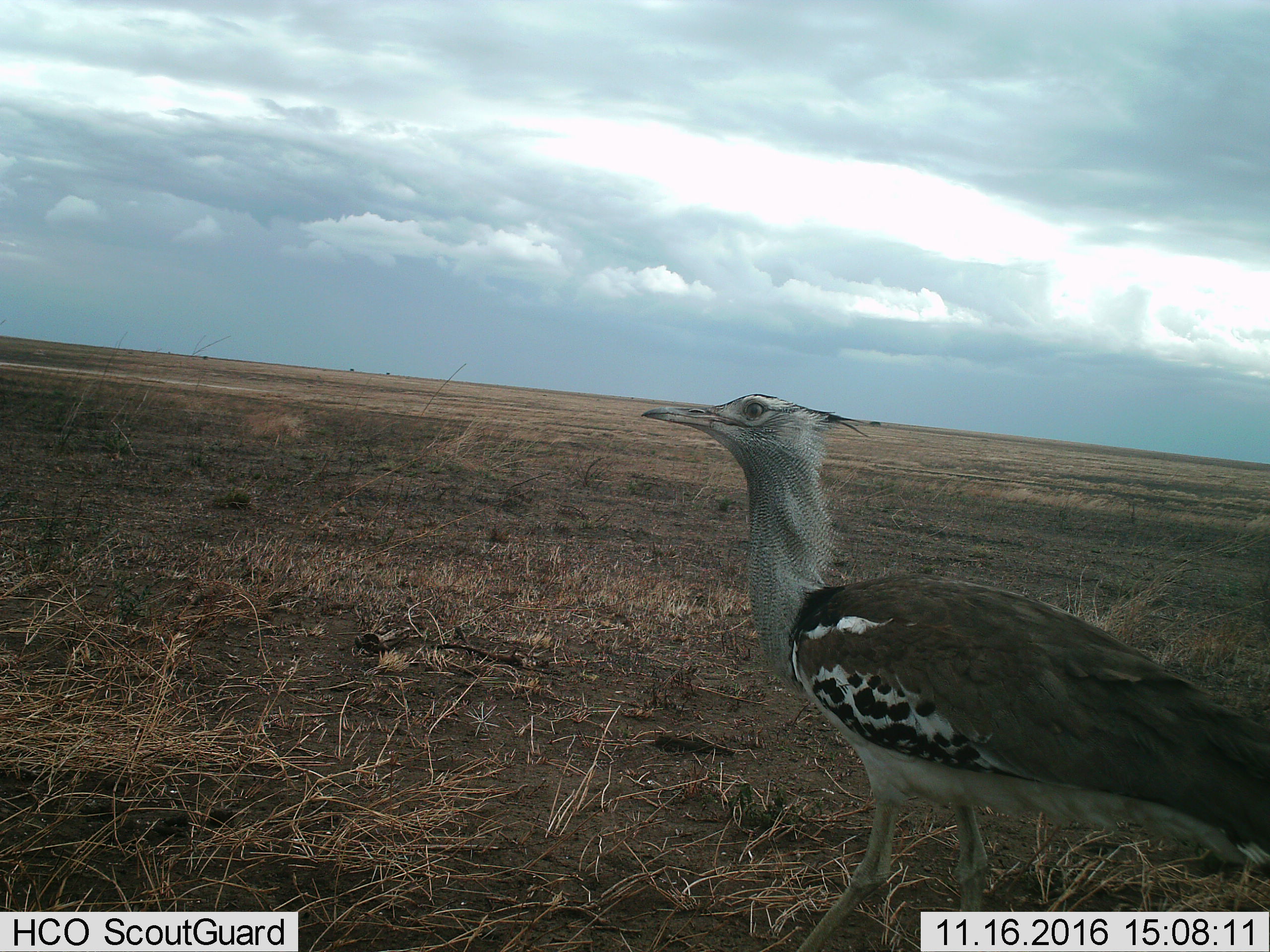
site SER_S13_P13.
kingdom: Animalia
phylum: Chordata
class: Aves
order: Otidiformes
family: Otididae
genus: Ardeotis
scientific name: Ardeotis kori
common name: kori bustard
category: bustardkori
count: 1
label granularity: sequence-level